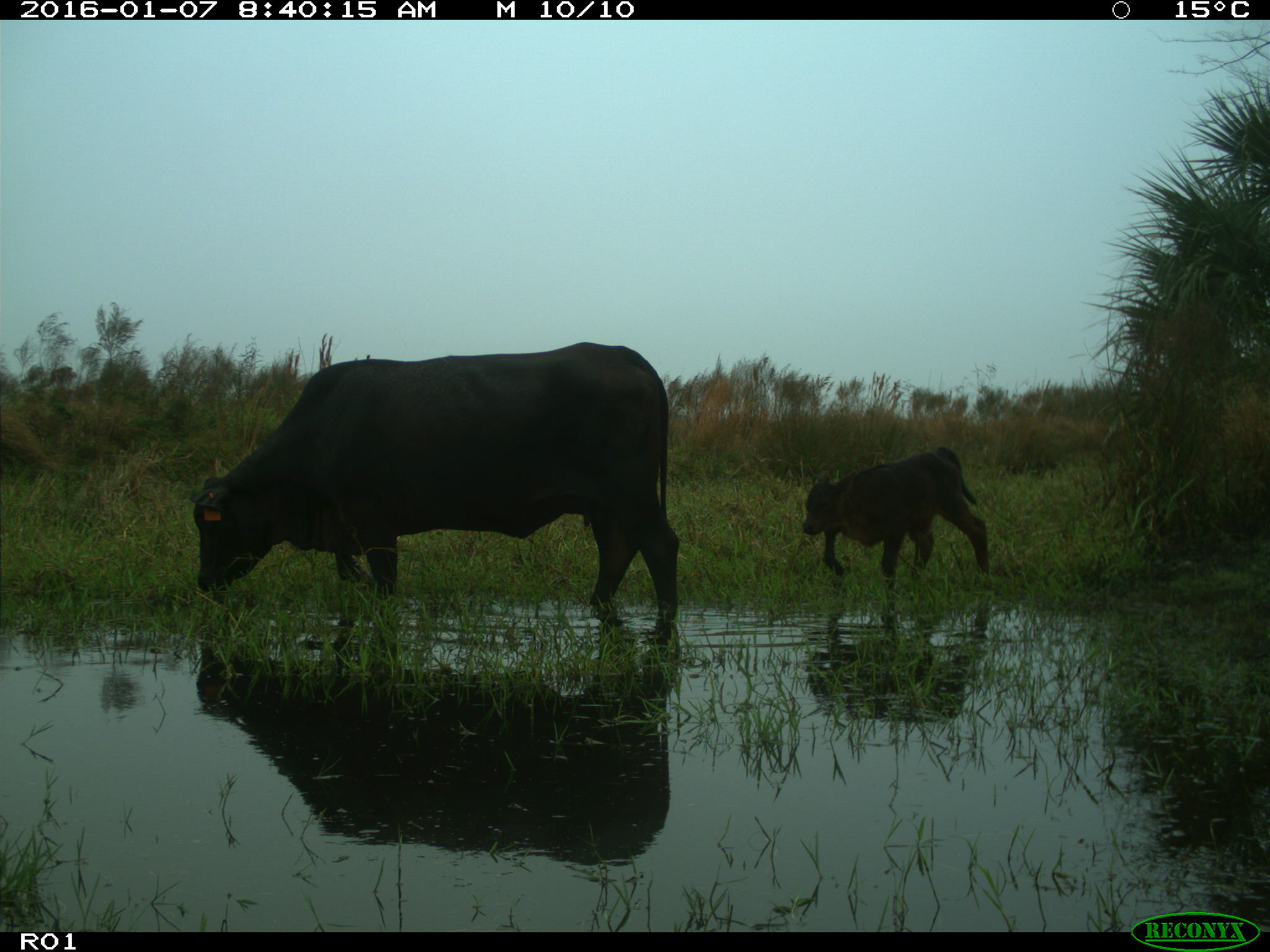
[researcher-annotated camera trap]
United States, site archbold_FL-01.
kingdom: Animalia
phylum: Chordata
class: Mammalia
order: Artiodactyla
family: Bovidae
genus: Bos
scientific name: Bos taurus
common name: domestic cow